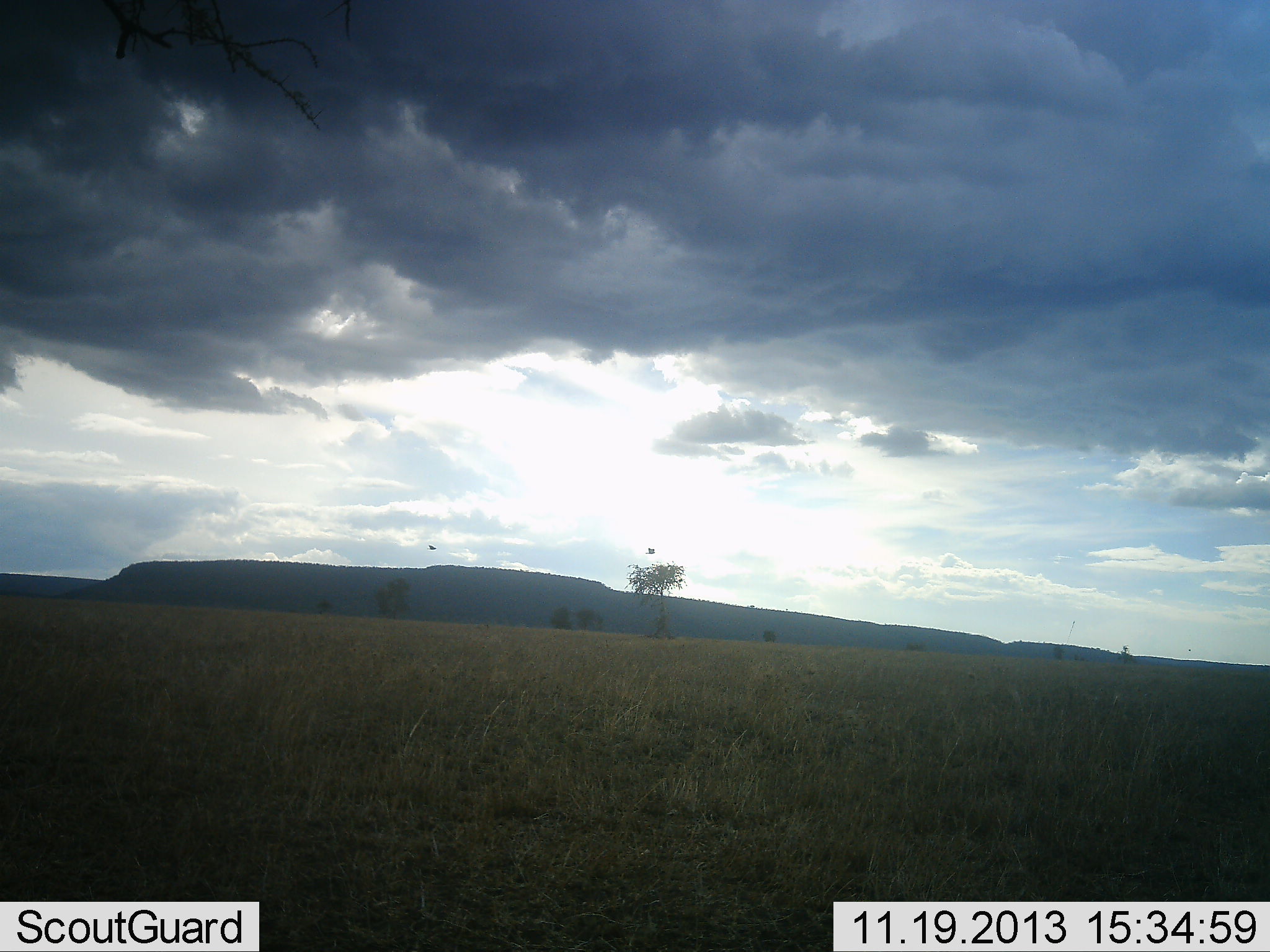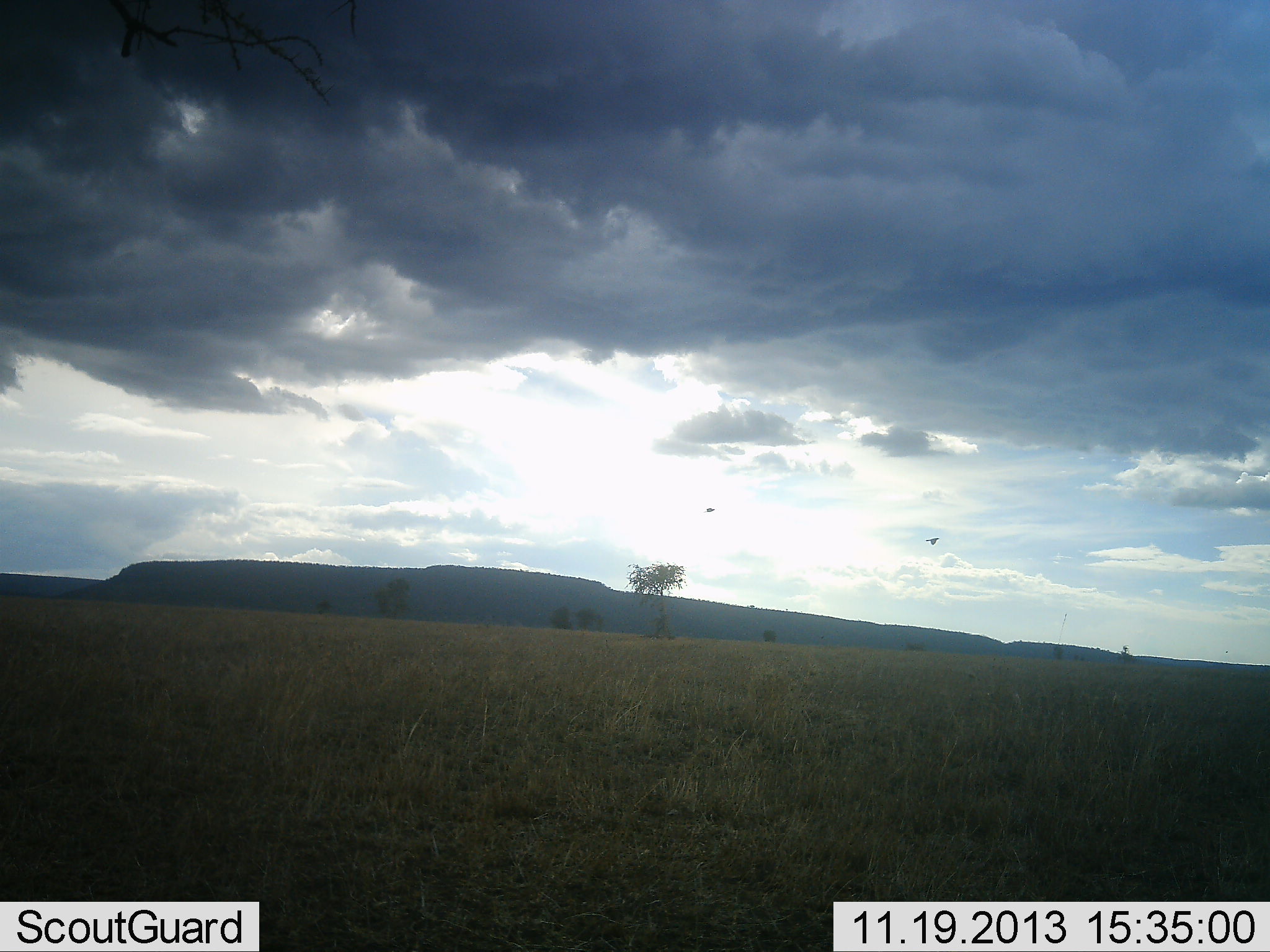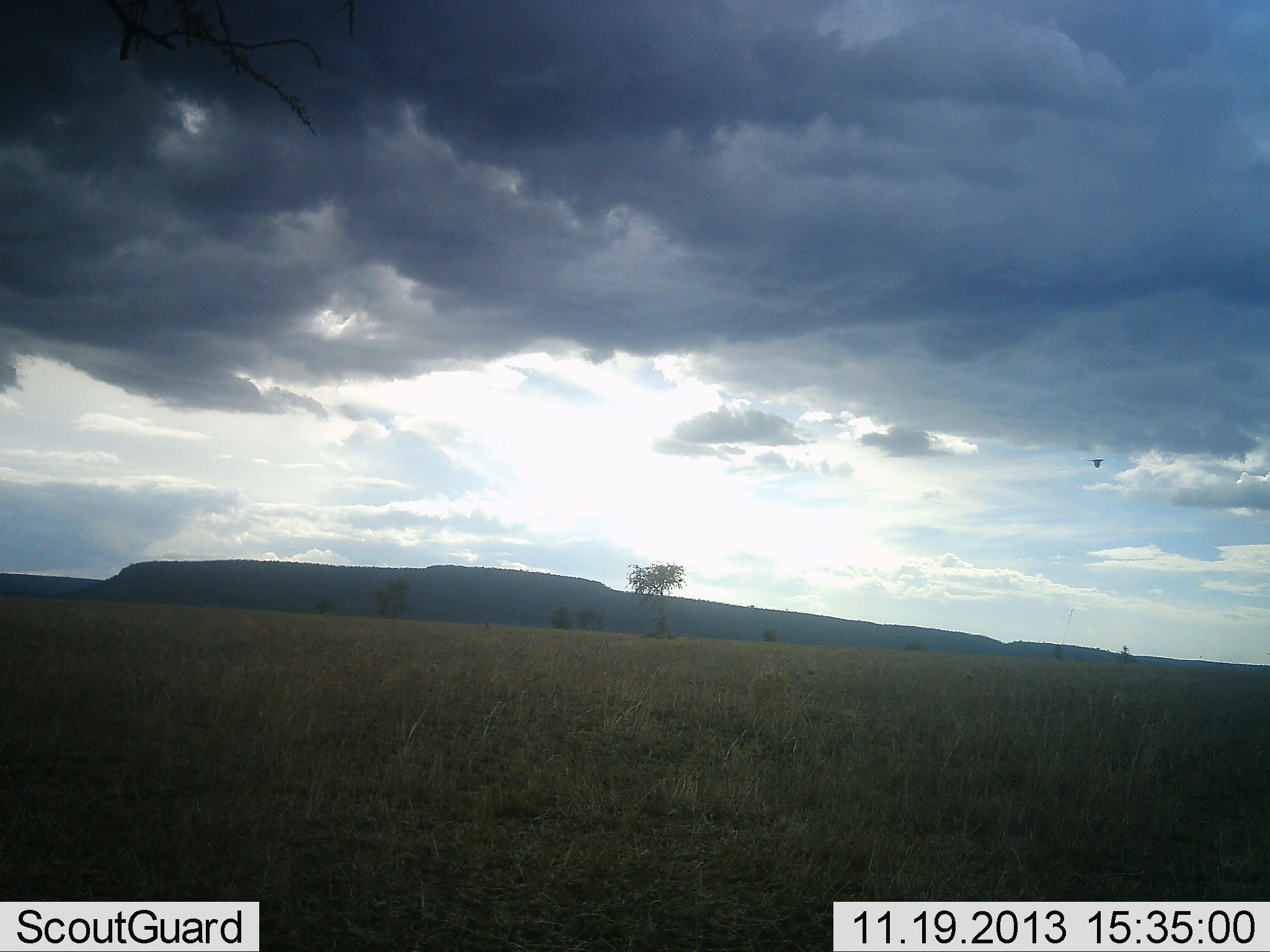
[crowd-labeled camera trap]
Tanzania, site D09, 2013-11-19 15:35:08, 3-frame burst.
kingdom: Animalia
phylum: Chordata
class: Aves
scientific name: Aves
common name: bird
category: otherbird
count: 2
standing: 0%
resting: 0%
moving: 100%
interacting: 0%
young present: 0%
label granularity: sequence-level